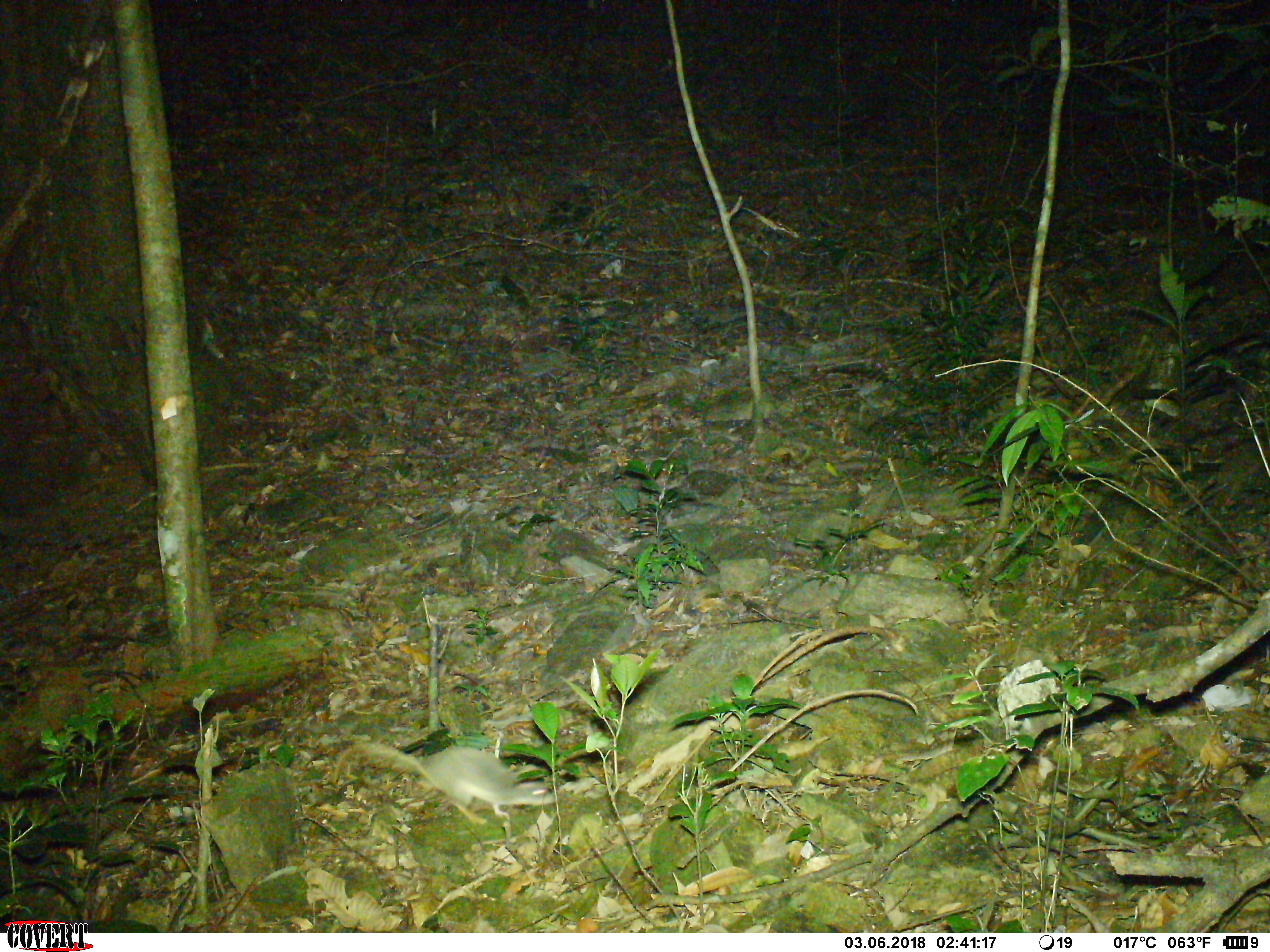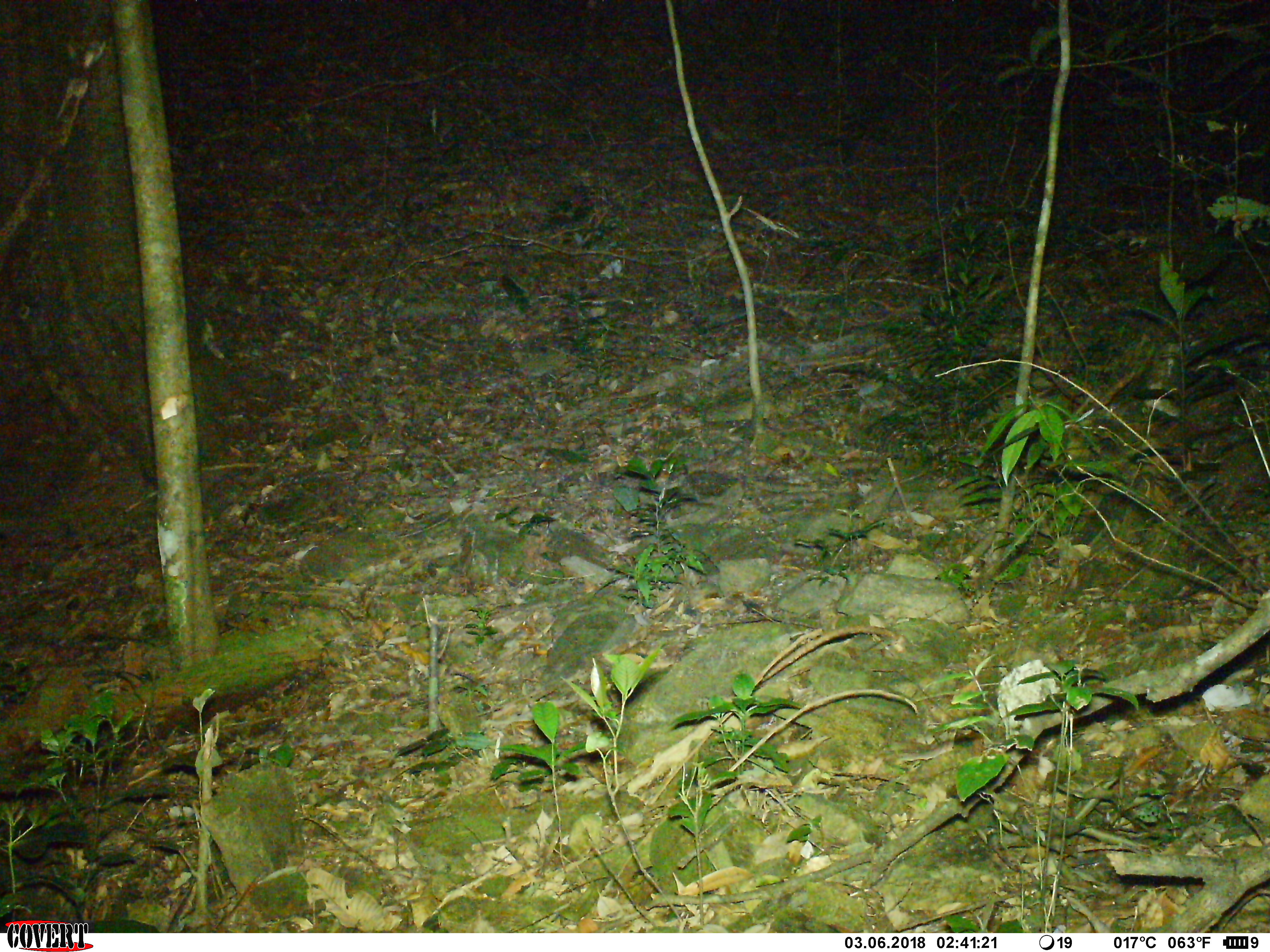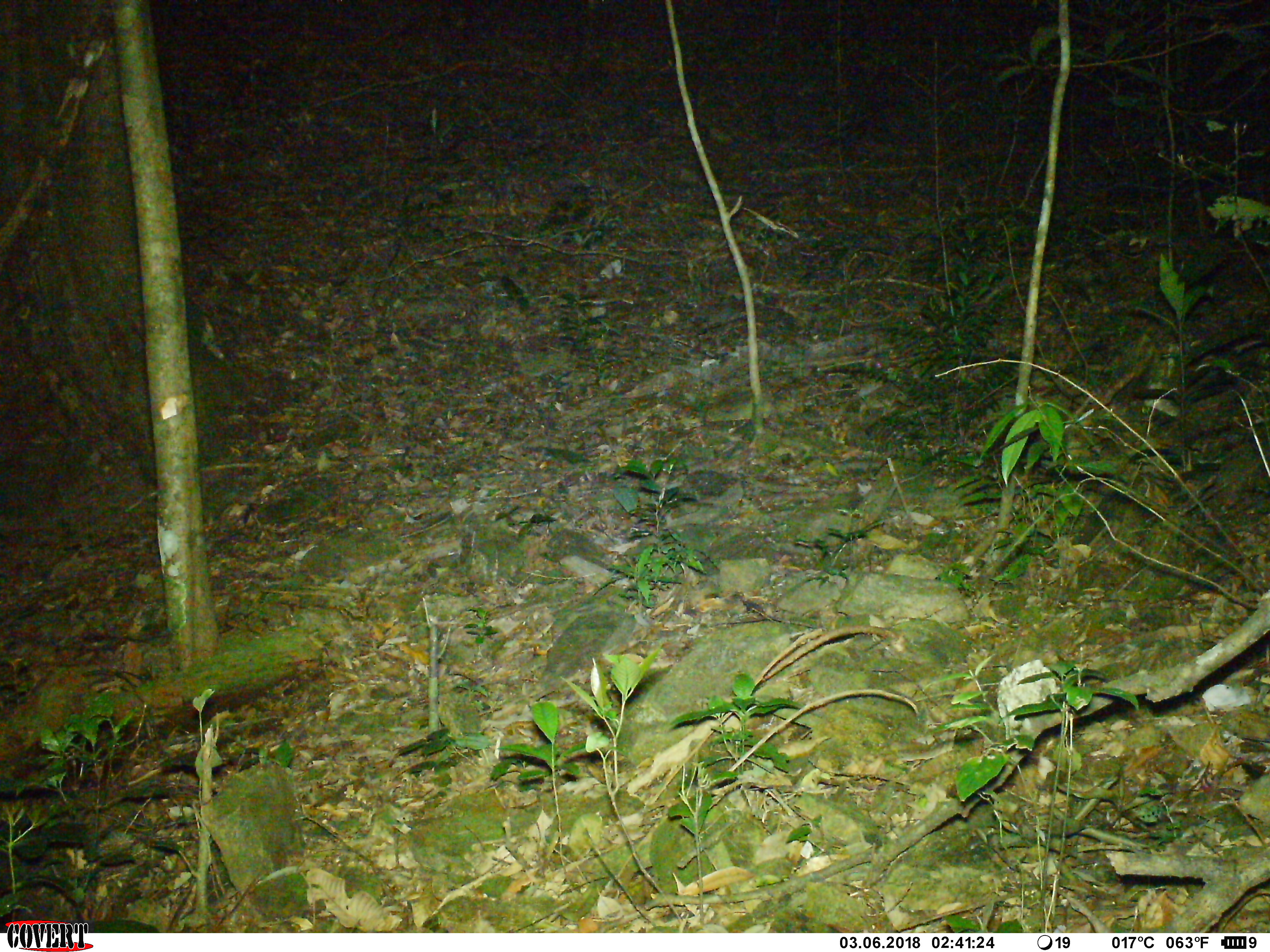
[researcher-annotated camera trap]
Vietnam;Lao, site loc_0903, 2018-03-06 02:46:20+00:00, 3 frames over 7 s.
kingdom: Animalia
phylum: Chordata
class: Mammalia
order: Rodentia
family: Muridae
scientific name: Muridae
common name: old-world mice and rats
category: unidentified murid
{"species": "unidentified murid (old-world mice and rats) (Muridae)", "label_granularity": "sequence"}